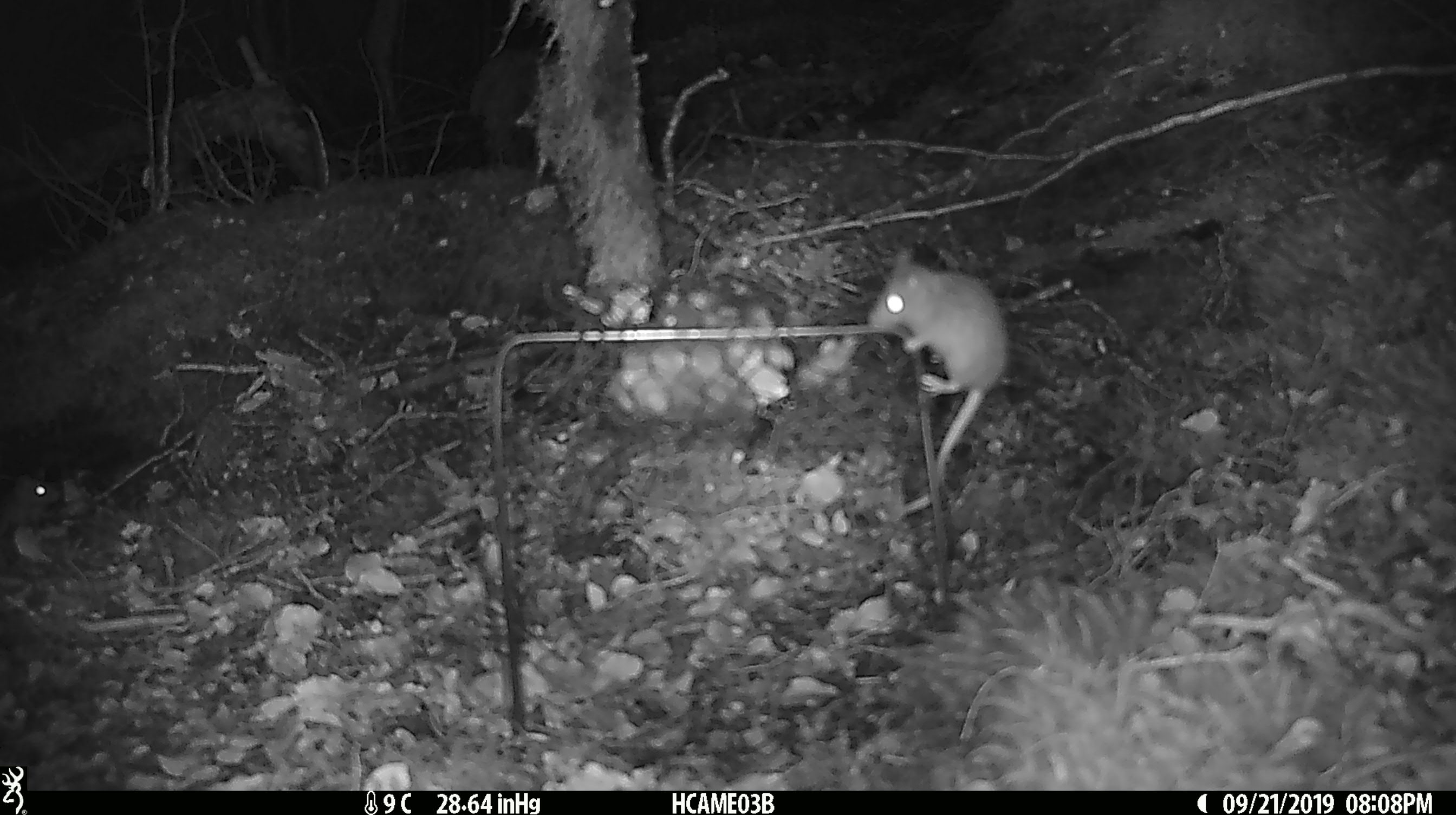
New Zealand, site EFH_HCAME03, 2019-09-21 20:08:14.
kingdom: Animalia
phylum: Chordata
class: Mammalia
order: Rodentia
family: Muridae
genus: Mus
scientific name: Mus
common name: mouse